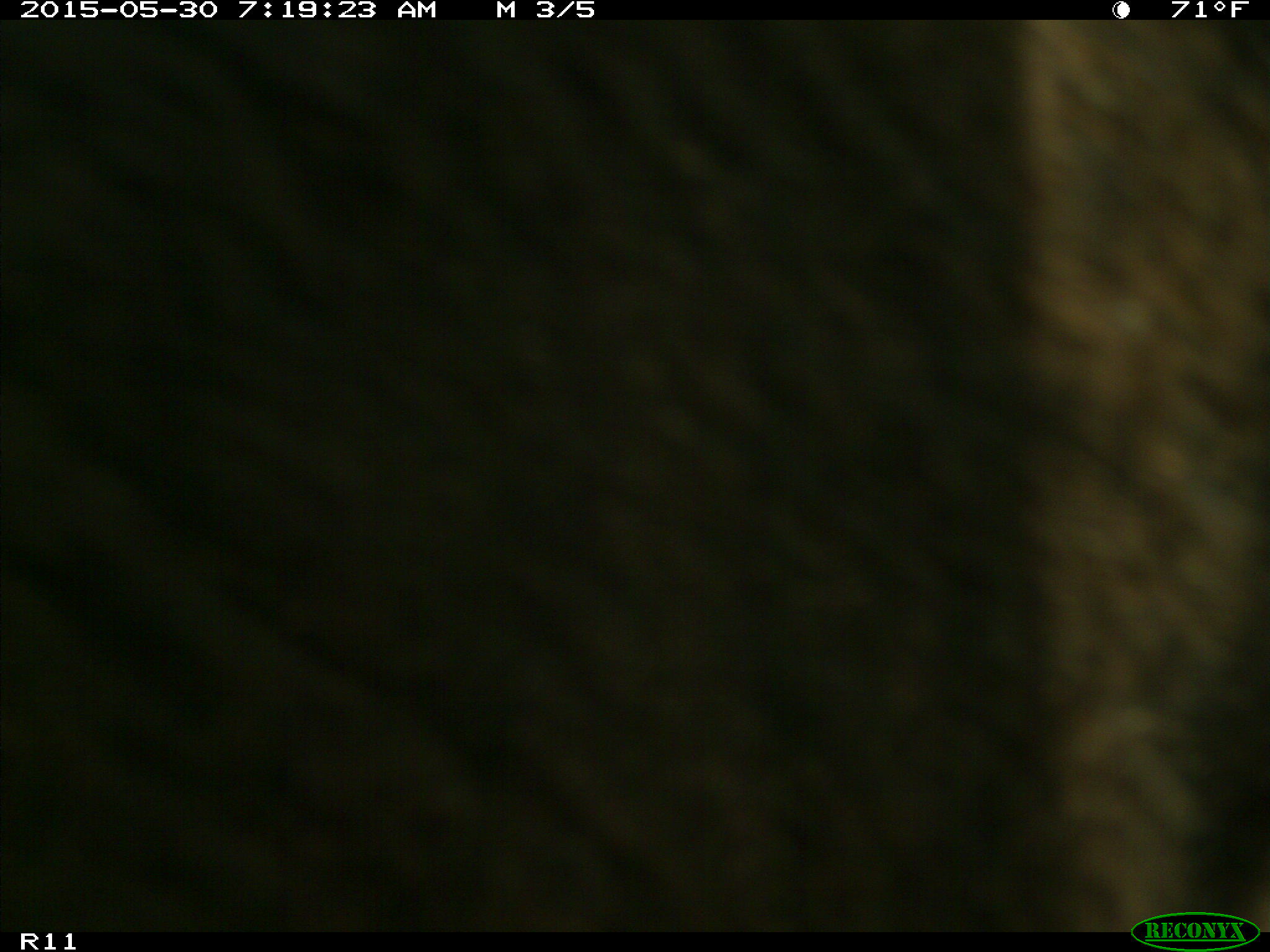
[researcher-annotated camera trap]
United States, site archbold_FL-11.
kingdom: Animalia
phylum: Chordata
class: Mammalia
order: Artiodactyla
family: Bovidae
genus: Bos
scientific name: Bos taurus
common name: domestic cow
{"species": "Bos taurus (domestic cow)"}